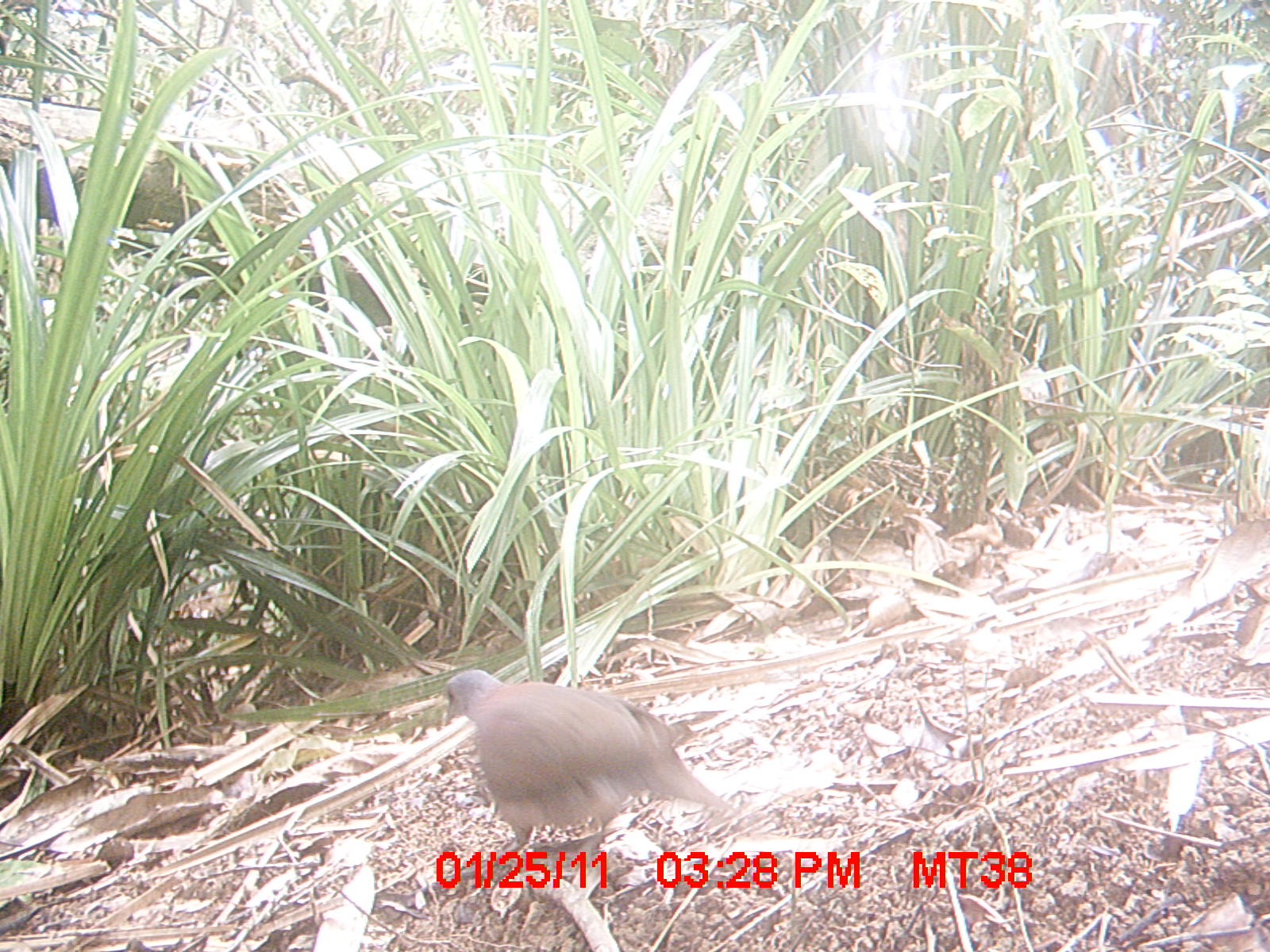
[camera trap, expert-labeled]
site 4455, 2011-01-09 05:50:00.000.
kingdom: Animalia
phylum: Chordata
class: Aves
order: Cuculiformes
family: Cuculidae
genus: Coua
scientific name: Coua serriana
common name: red-breasted coua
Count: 1.